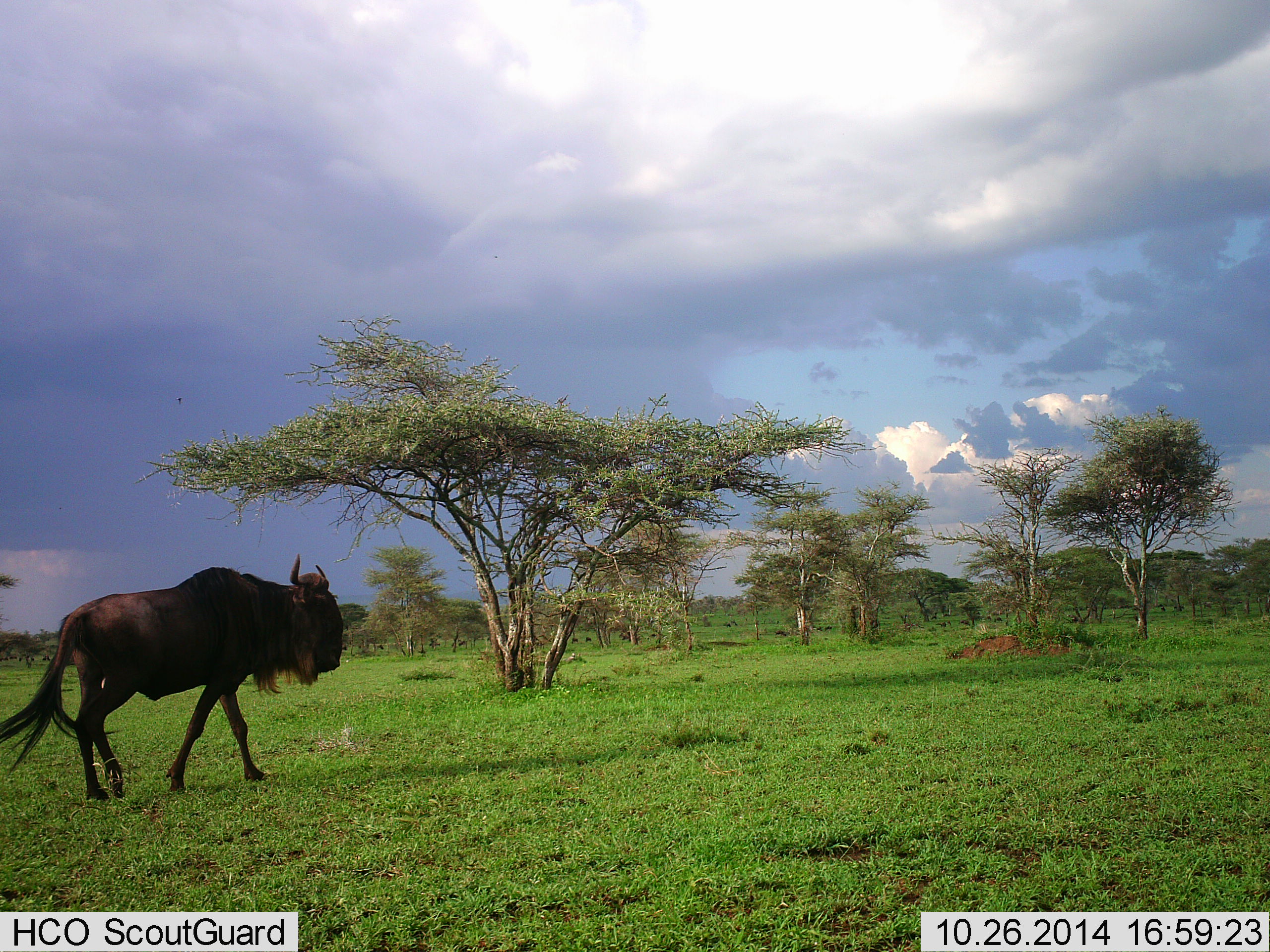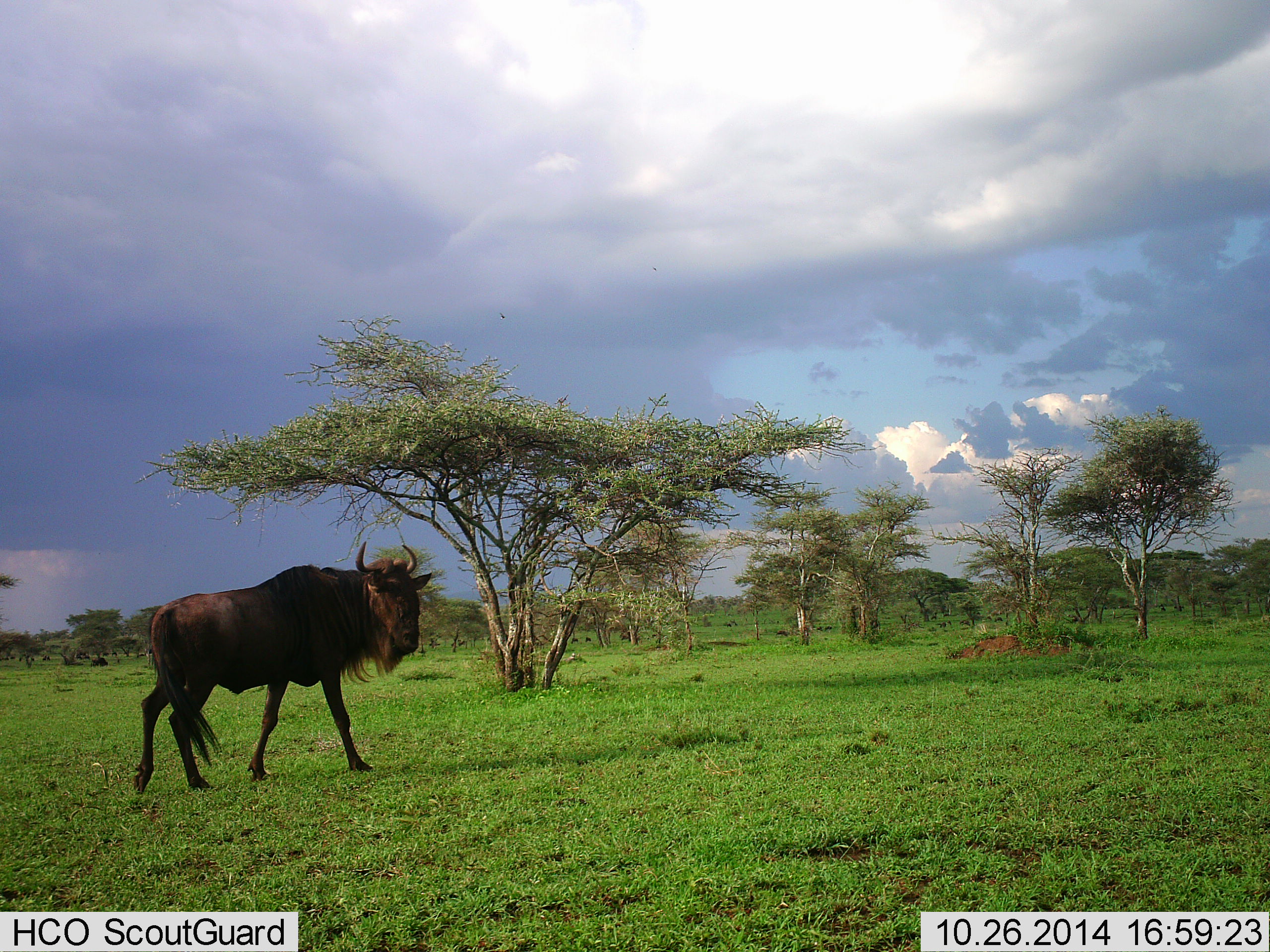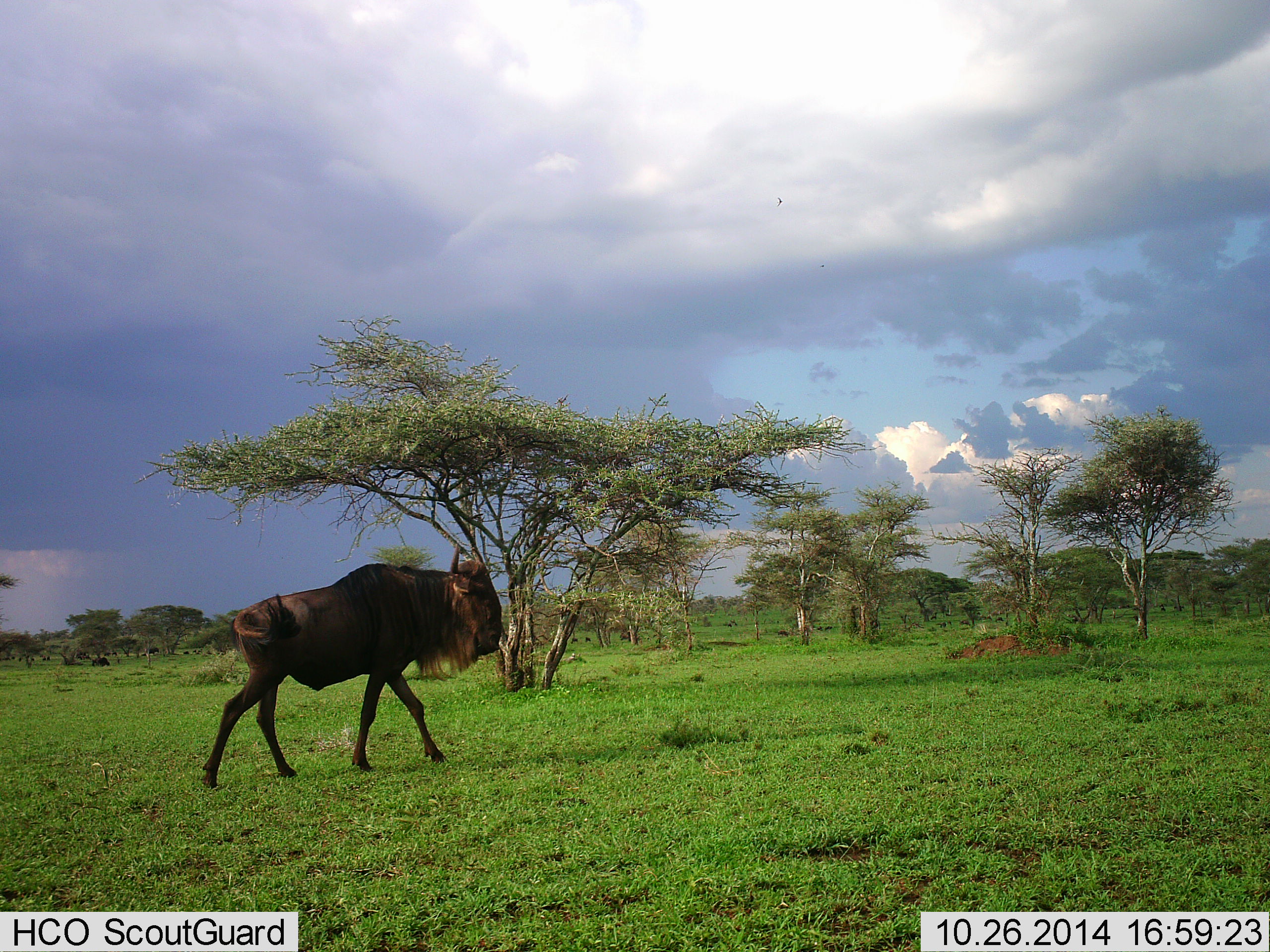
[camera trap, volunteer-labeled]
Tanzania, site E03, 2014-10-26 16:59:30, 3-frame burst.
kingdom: Animalia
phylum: Chordata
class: Mammalia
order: Artiodactyla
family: Bovidae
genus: Connochaetes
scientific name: Connochaetes taurinus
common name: blue wildebeest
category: wildebeest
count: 1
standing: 36%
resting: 9%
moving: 73%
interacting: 0%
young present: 0%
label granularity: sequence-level